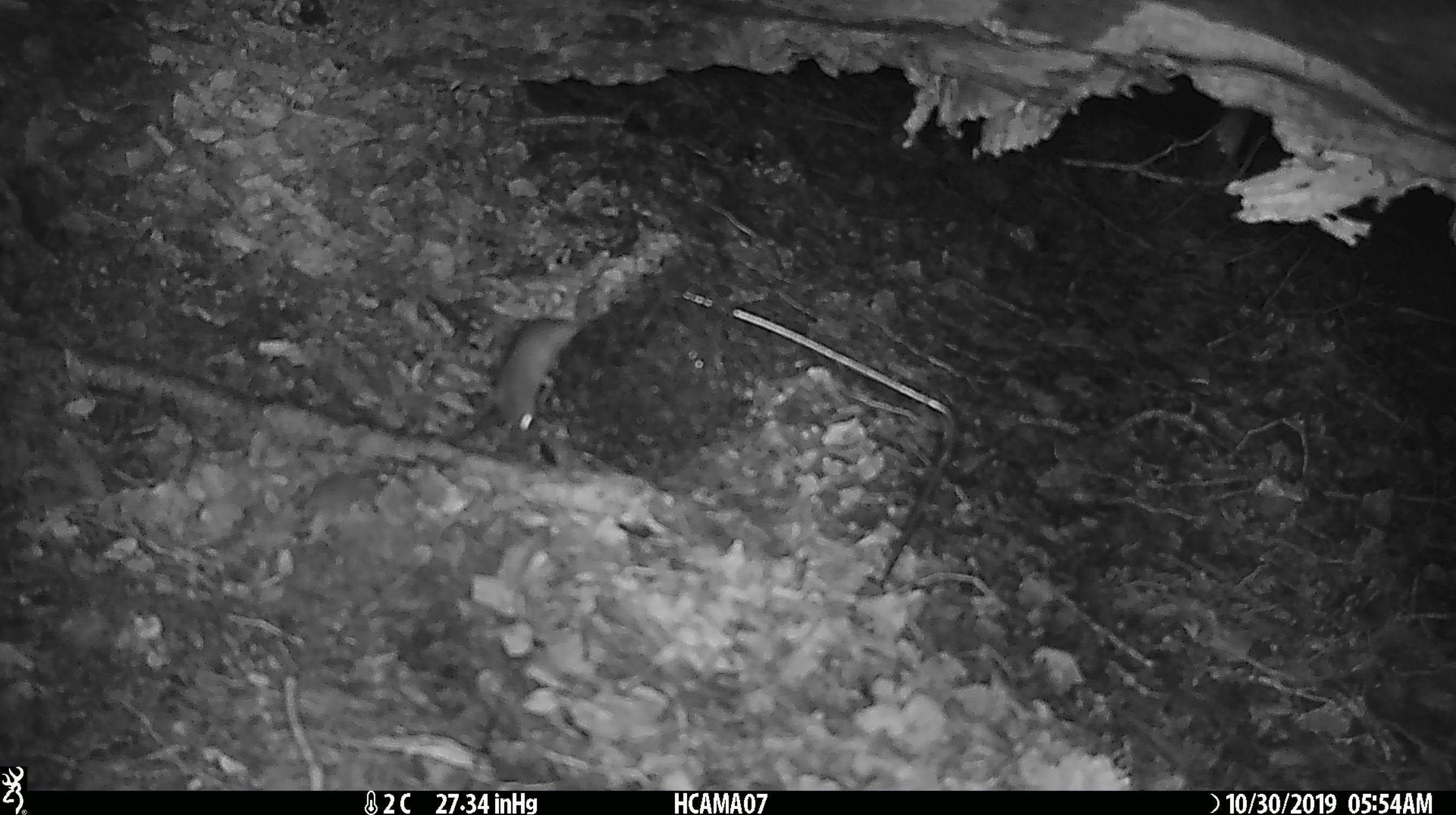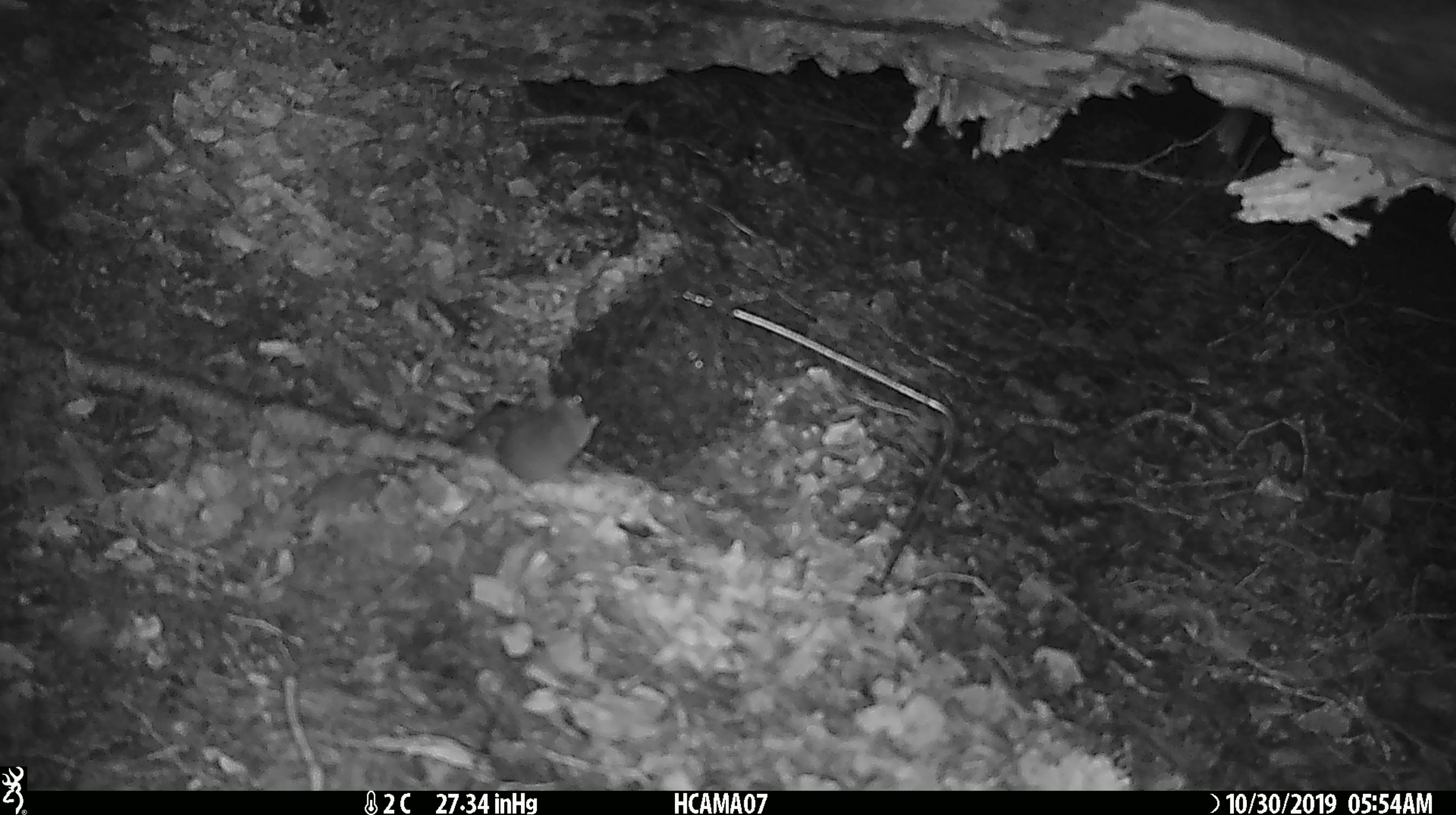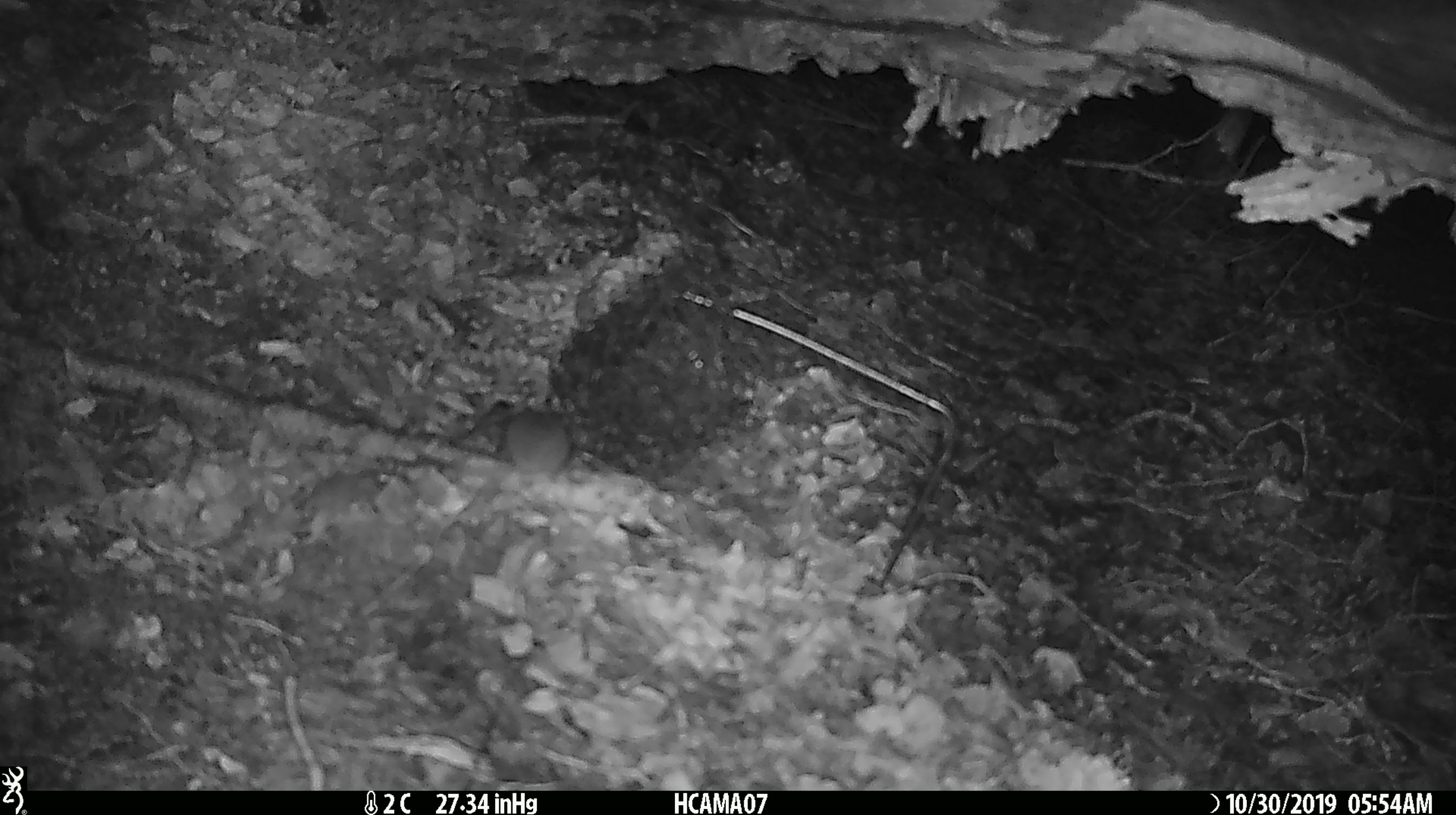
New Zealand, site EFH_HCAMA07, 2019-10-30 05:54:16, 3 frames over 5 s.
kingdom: Animalia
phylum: Chordata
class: Mammalia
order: Rodentia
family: Muridae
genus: Mus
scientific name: Mus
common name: mouse